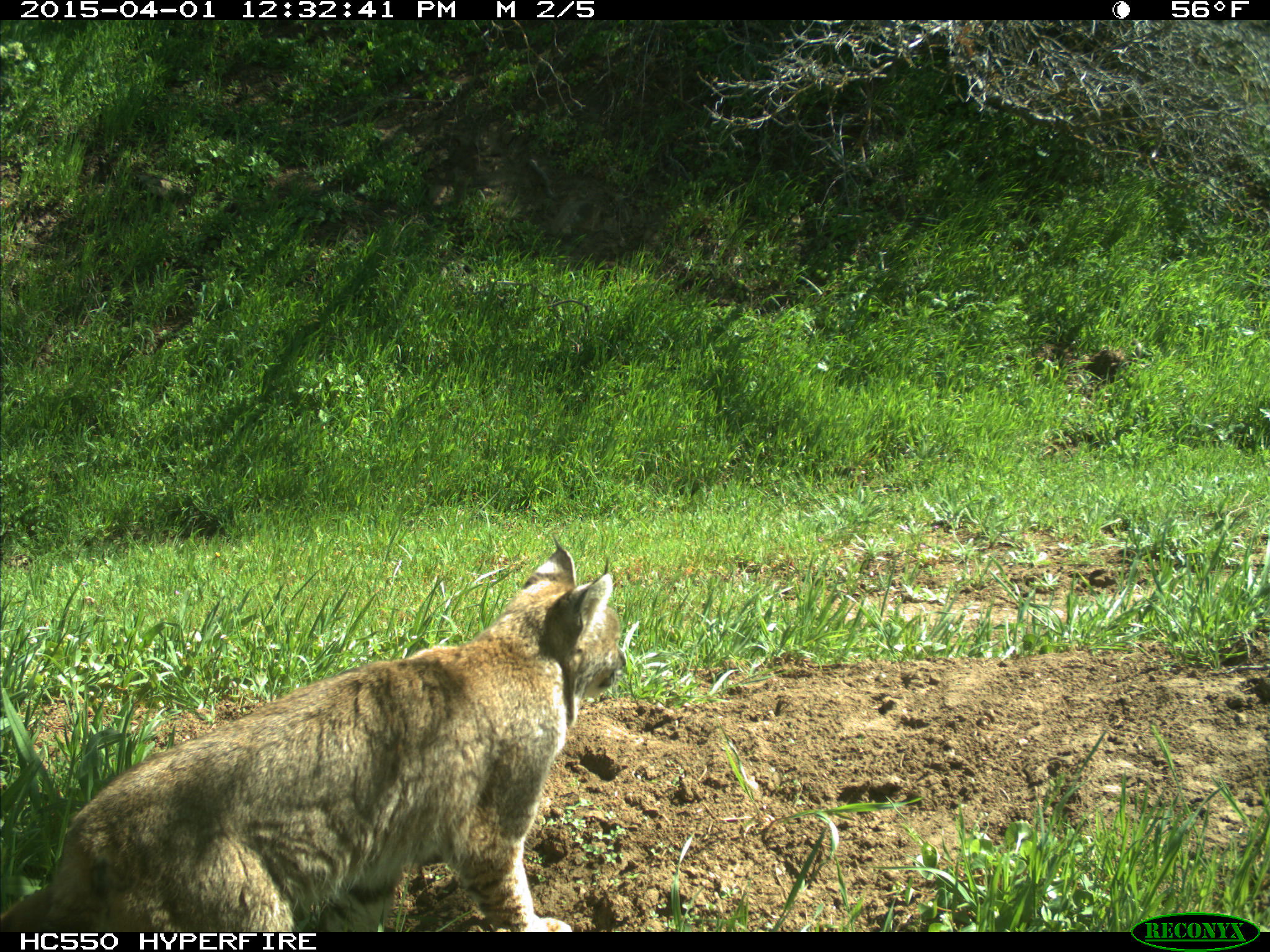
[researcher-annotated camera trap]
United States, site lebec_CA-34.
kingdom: Animalia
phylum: Chordata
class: Mammalia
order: Carnivora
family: Felidae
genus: Lynx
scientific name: Lynx rufus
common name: bobcat